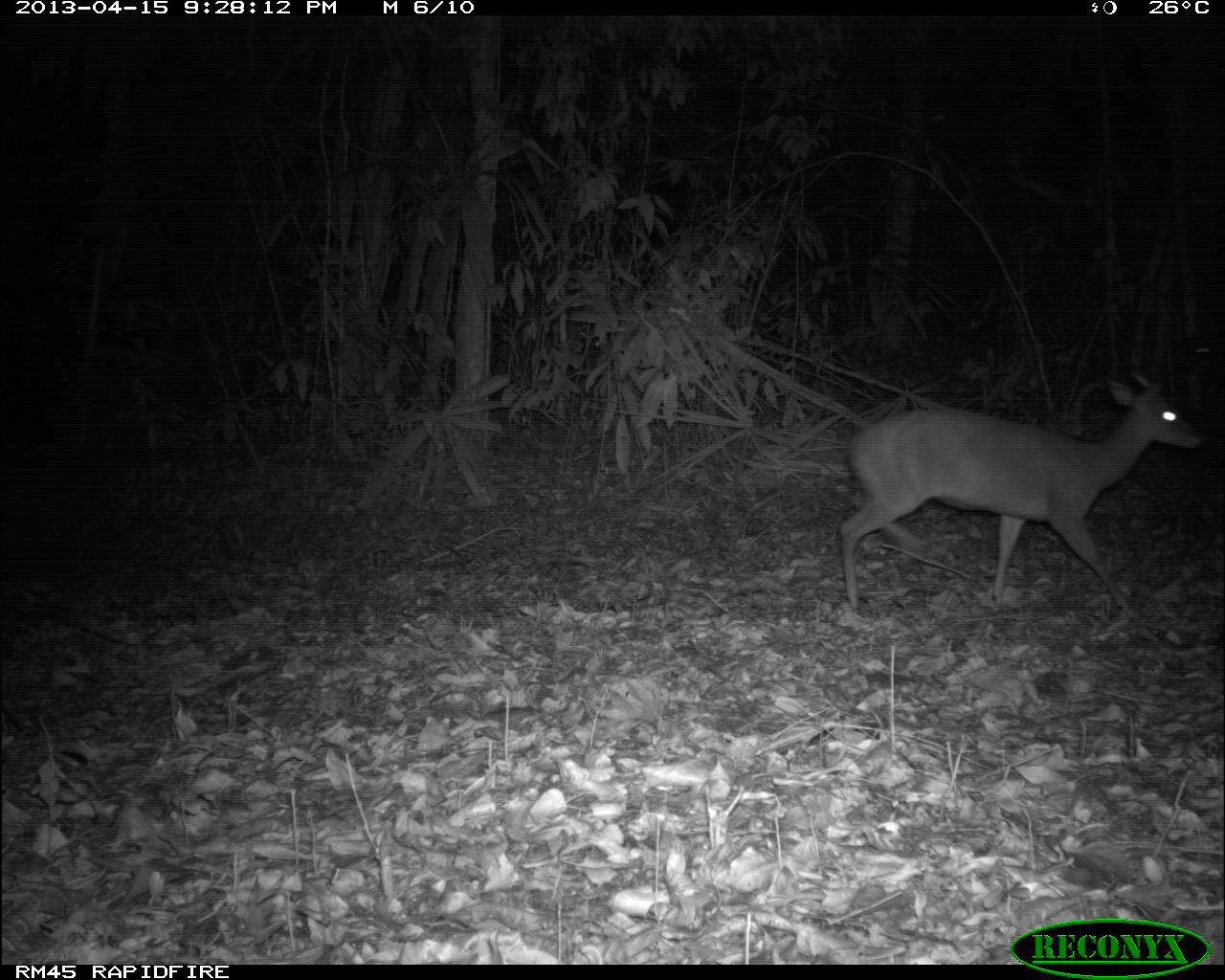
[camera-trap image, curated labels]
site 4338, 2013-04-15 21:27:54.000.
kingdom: Animalia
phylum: Chordata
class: Mammalia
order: Artiodactyla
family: Cervidae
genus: Mazama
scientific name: Mazama temama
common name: central american red brocket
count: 1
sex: male